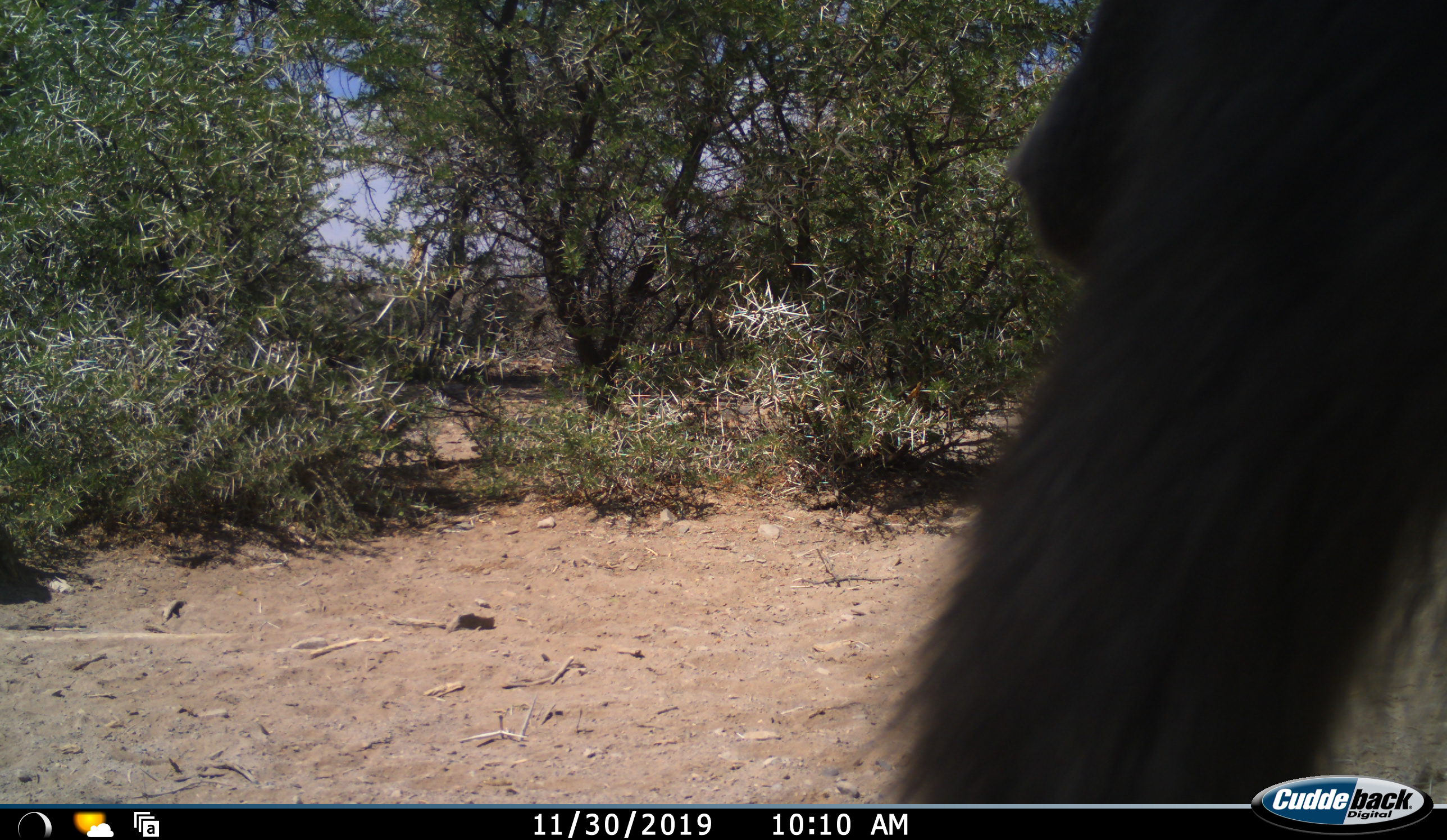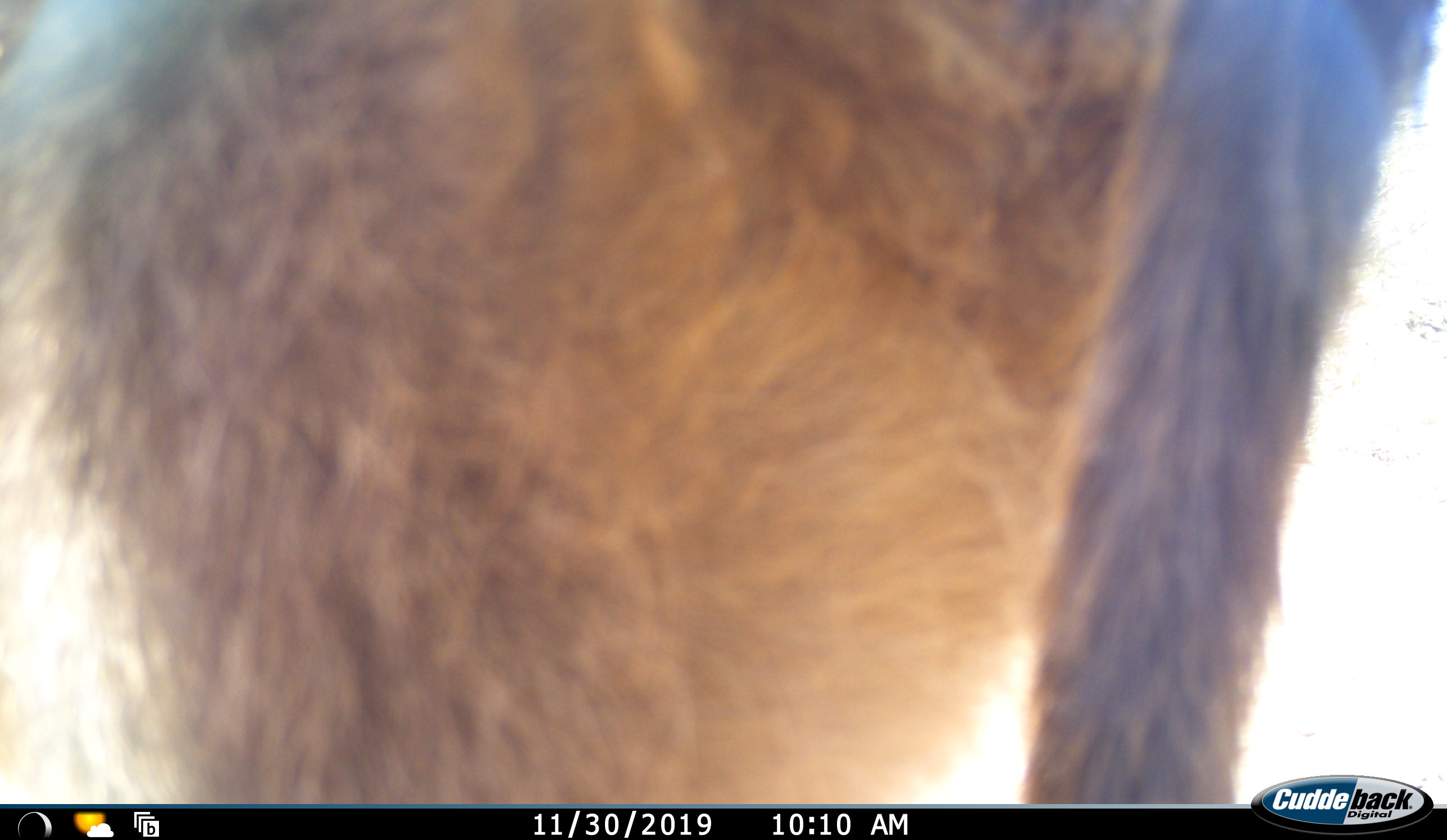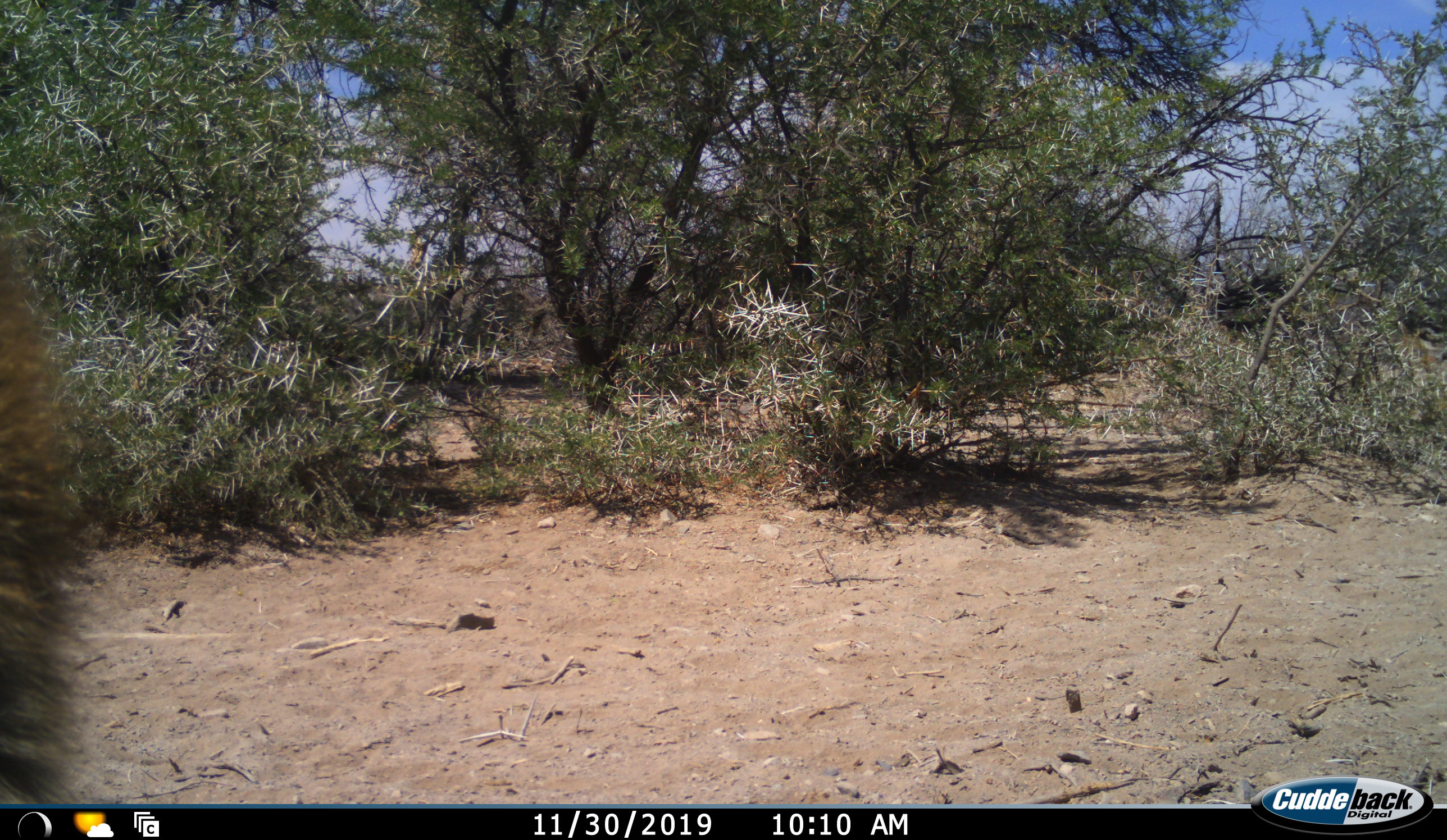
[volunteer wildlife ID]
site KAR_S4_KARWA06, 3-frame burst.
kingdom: Animalia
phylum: Chordata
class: Mammalia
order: Primates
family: Cercopithecidae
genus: Papio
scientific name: Papio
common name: baboon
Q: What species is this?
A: Baboon (Papio).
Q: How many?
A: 1.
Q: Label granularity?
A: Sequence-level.